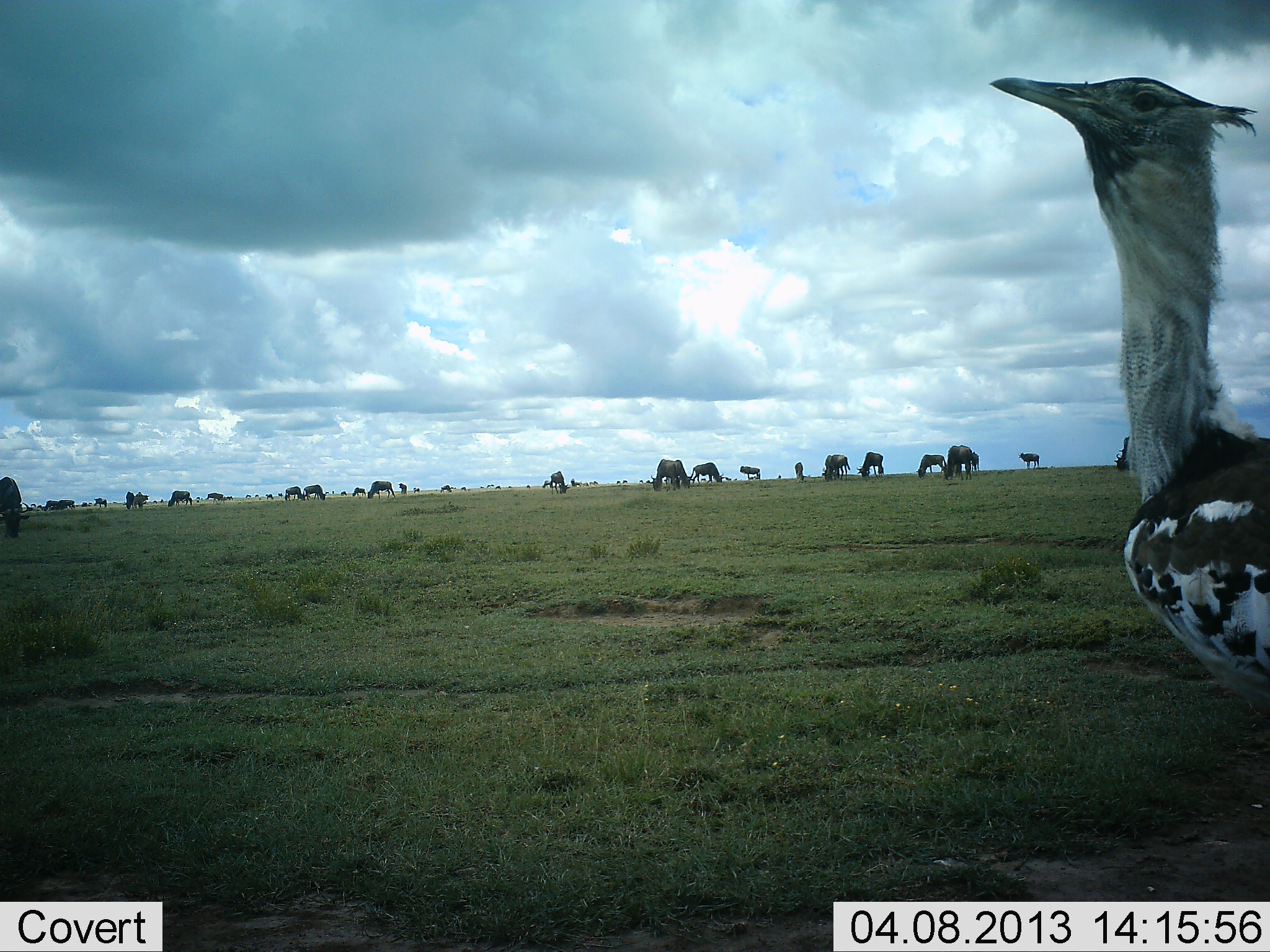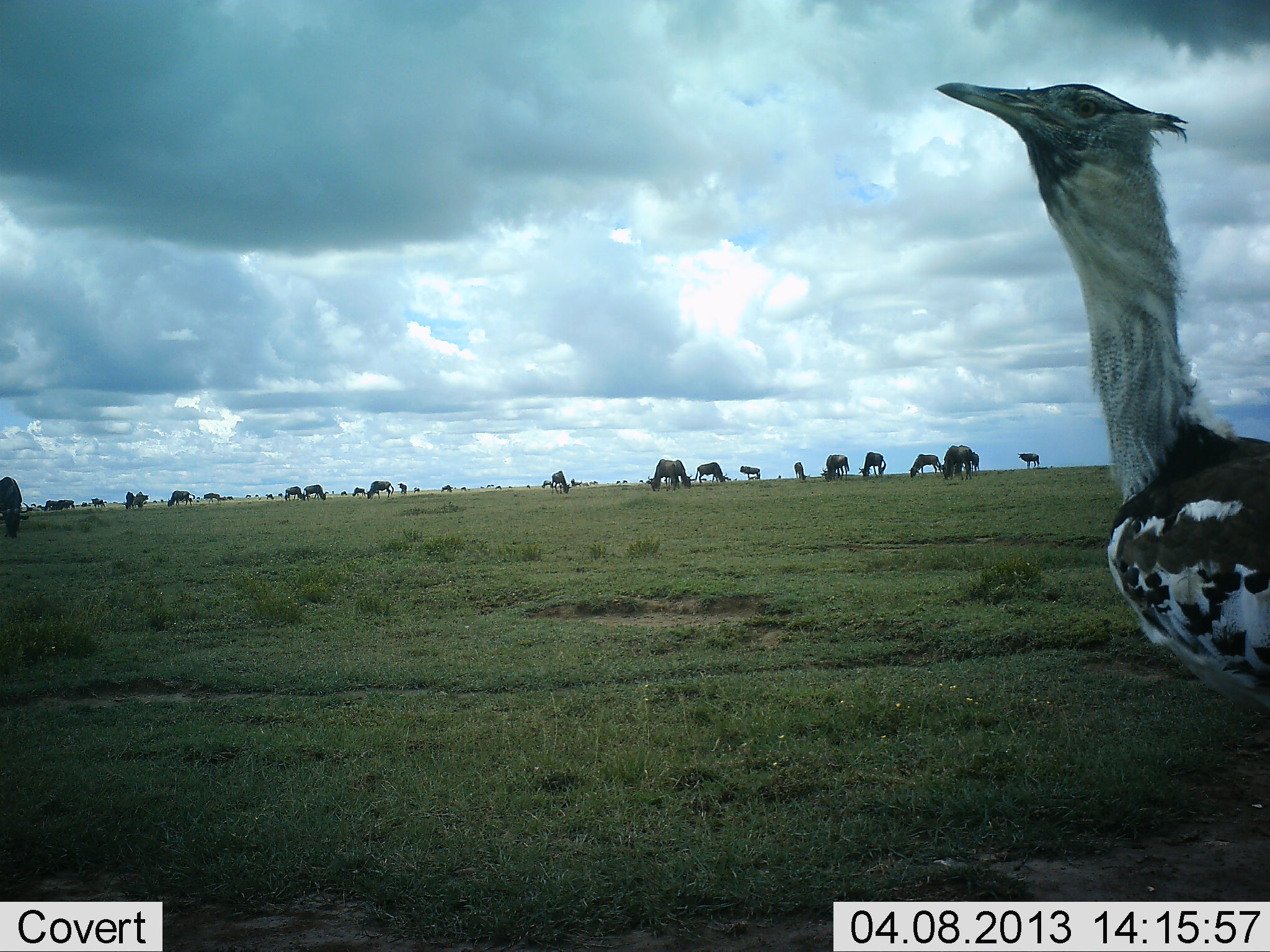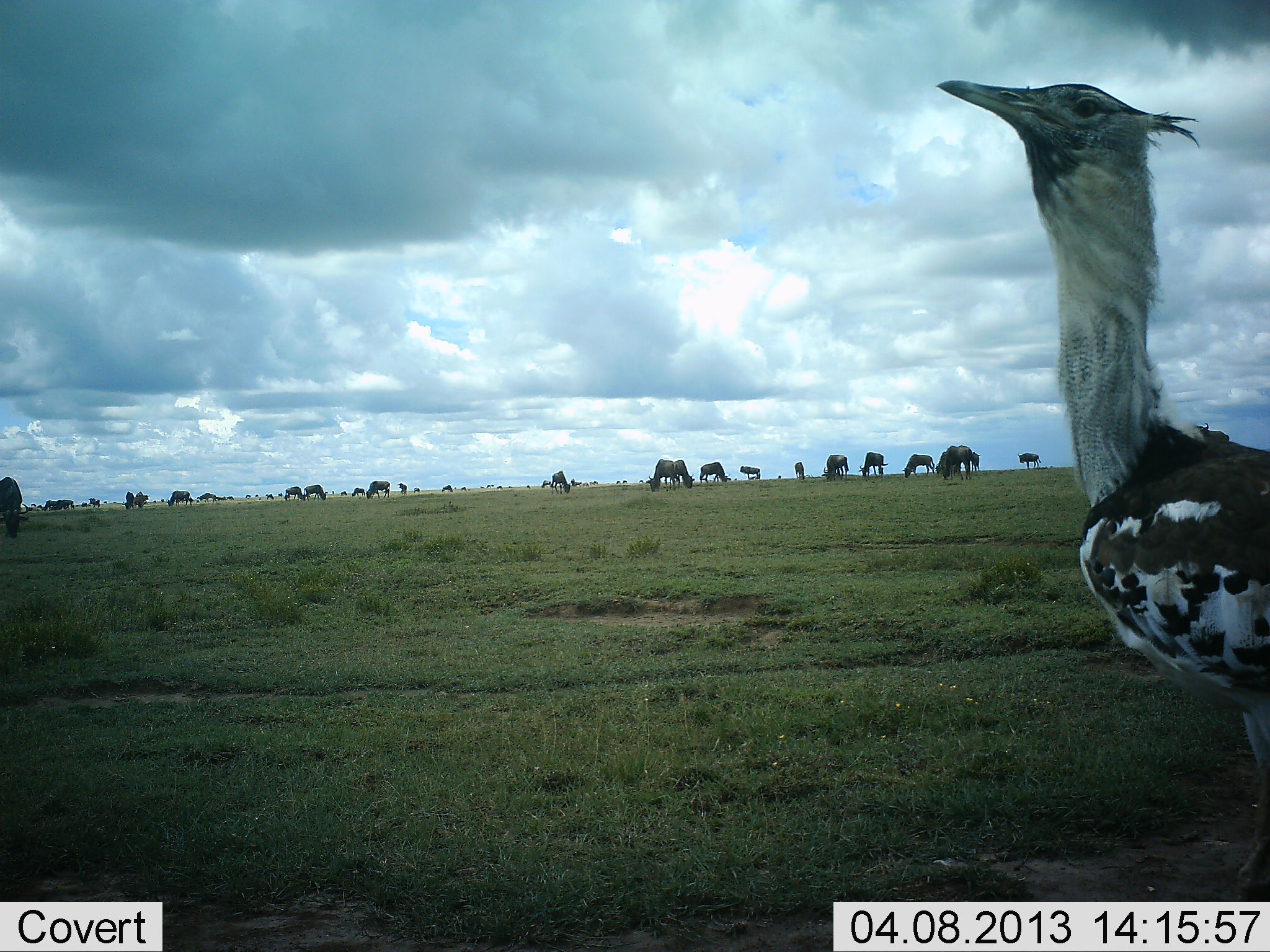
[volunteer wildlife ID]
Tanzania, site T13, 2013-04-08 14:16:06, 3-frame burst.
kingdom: Animalia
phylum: Chordata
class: Aves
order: Otidiformes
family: Otididae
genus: Ardeotis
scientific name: Ardeotis kori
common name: kori bustard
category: koribustard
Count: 1.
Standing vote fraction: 76%.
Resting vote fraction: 3%.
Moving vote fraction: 24%.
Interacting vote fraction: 0%.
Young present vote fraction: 0%.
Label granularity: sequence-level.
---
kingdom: Animalia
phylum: Chordata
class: Mammalia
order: Artiodactyla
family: Bovidae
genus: Connochaetes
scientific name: Connochaetes taurinus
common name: blue wildebeest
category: wildebeest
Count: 11-50.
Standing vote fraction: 39%.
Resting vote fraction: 3%.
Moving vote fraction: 17%.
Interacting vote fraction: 3%.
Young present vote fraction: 6%.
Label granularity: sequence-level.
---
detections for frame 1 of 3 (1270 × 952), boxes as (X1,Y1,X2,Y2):
animal: (988,69,1270,714); (0,476,33,540); (649,459,689,492); (942,442,973,483); (655,457,692,490); (687,461,724,485); (820,454,851,482); (915,453,946,481); (856,450,884,480); (820,453,843,483); (547,471,571,495); (968,451,980,475)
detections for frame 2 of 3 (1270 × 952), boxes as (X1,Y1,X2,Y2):
animal: (936,82,1270,726); (0,476,33,540); (649,459,689,492); (942,442,973,483); (655,457,692,490); (687,461,724,485); (915,453,946,481); (856,450,884,480); (1110,435,1132,473); (820,453,843,483); (543,471,567,496); (547,471,571,495); (968,451,980,475)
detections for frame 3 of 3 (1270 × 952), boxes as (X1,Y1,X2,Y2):
animal: (934,80,1270,906); (0,476,33,540); (649,459,689,492); (942,442,973,483); (902,453,936,481); (687,461,724,485); (820,454,851,482); (859,450,887,480); (820,453,843,483); (547,471,571,495); (738,465,761,482)